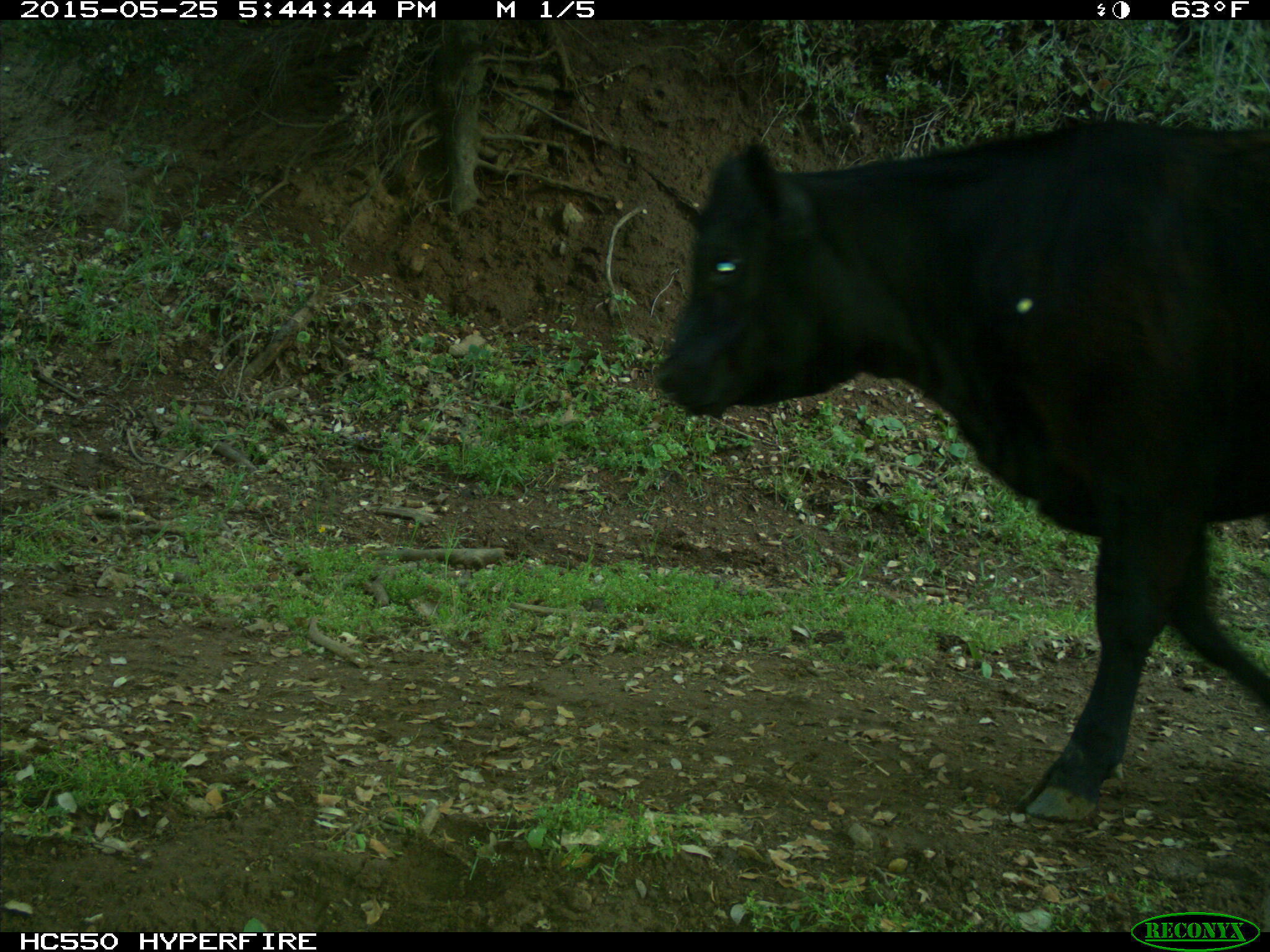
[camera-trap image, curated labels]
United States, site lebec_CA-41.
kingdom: Animalia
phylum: Chordata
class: Mammalia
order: Artiodactyla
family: Bovidae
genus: Bos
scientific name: Bos taurus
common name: domestic cow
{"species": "Bos taurus (domestic cow)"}